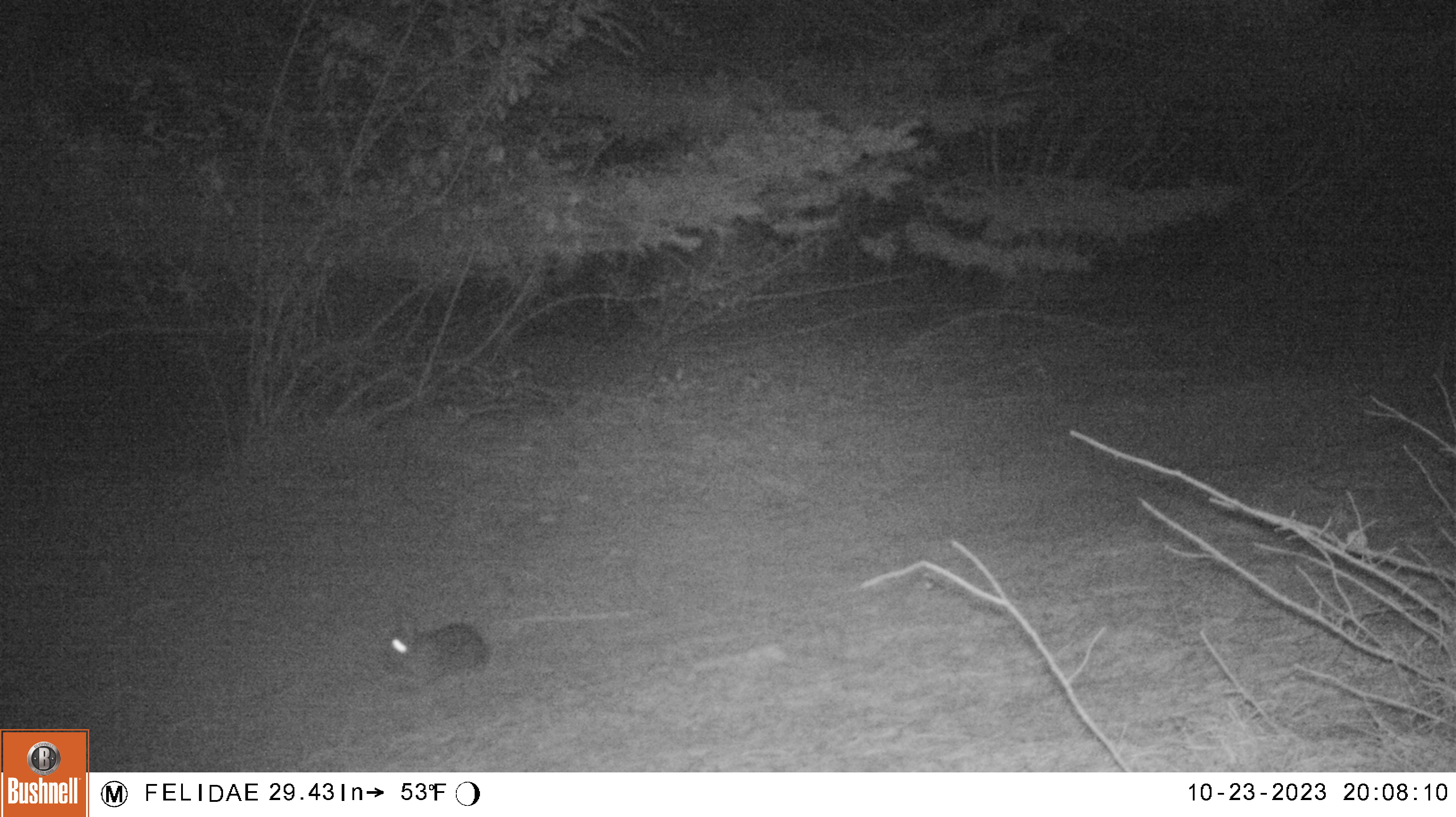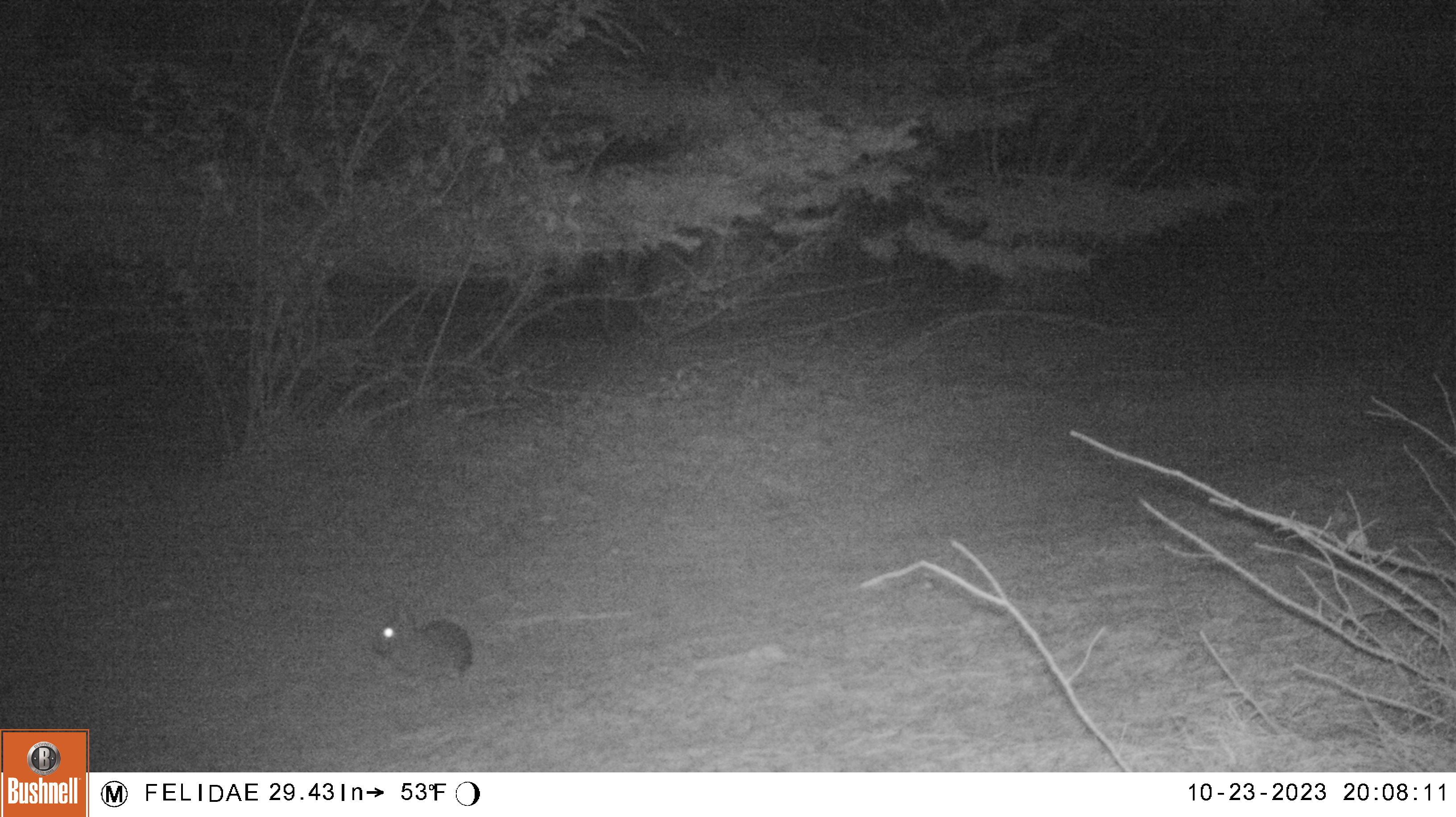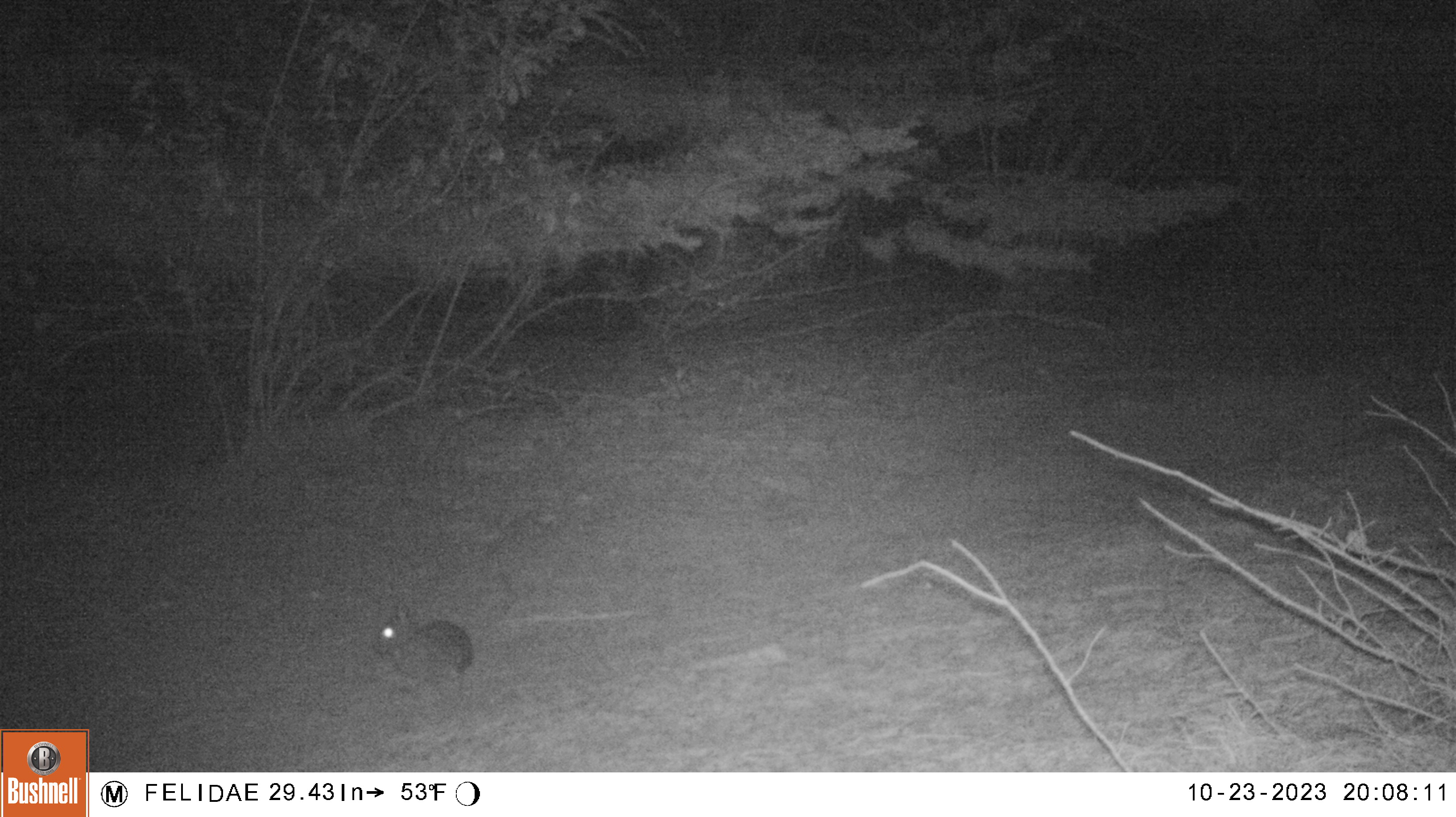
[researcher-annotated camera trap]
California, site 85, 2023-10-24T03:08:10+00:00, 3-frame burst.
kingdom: Animalia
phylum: Chordata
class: Mammalia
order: Lagomorpha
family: Leporidae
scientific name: Leporidae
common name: rabbit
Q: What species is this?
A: Rabbit (Leporidae).